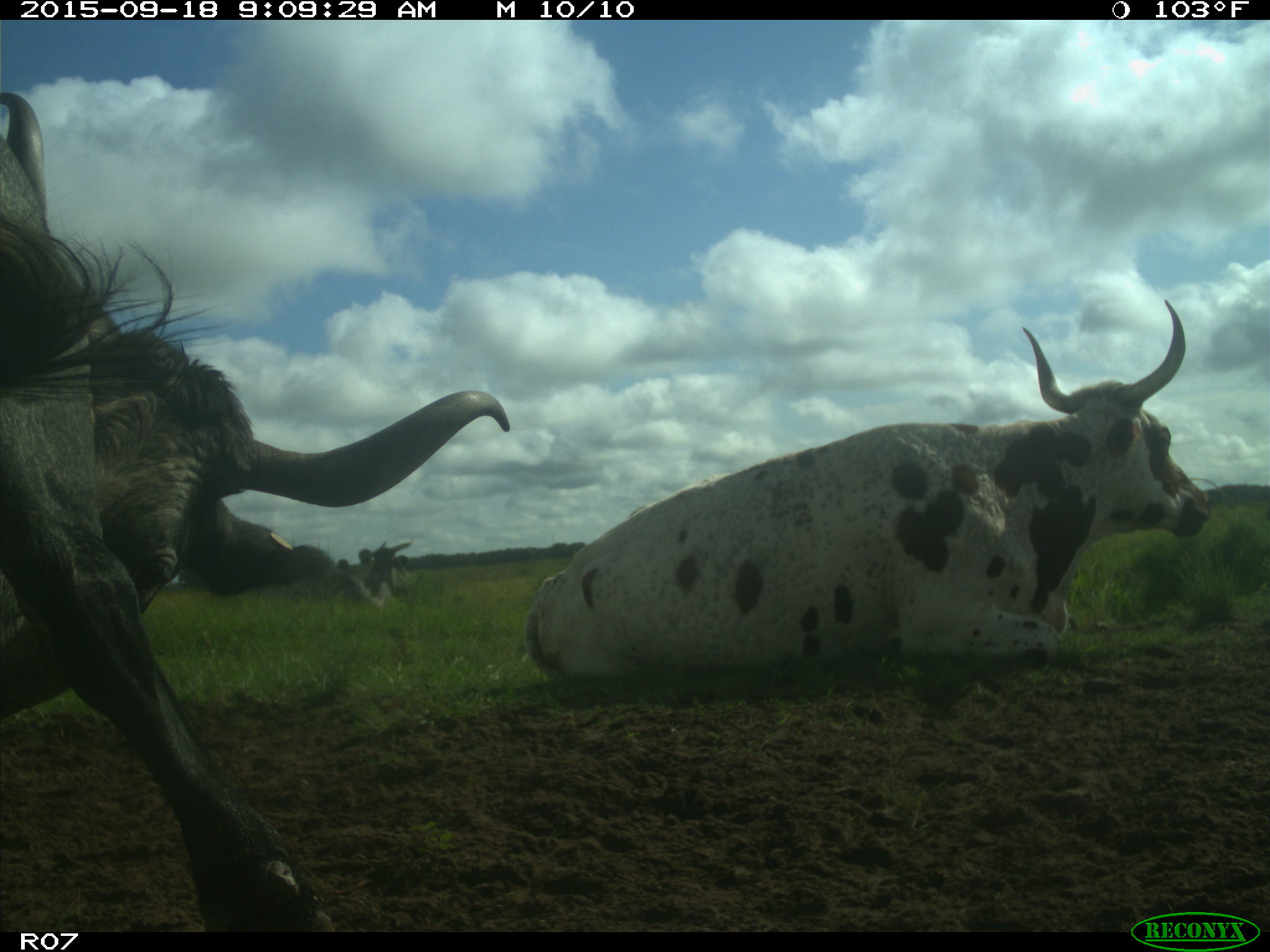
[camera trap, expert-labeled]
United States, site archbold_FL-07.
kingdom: Animalia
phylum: Chordata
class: Mammalia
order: Artiodactyla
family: Bovidae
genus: Bos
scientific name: Bos taurus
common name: domestic cow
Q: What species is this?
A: Bos taurus (domestic cow).